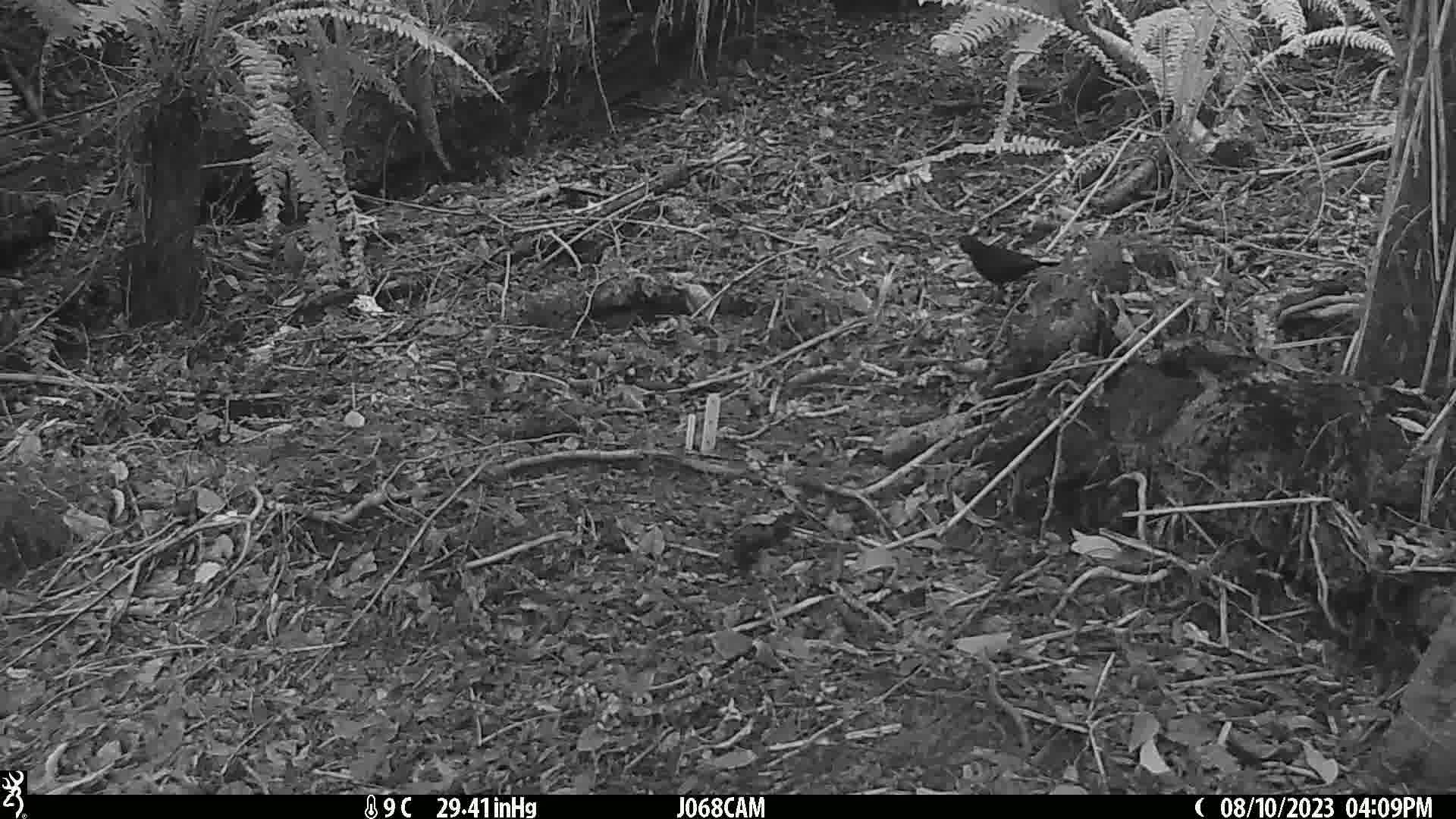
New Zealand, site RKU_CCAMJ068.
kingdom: Animalia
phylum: Chordata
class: Aves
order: Passeriformes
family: Turdidae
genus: Turdus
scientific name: Turdus merula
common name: eurasian blackbird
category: blackbird